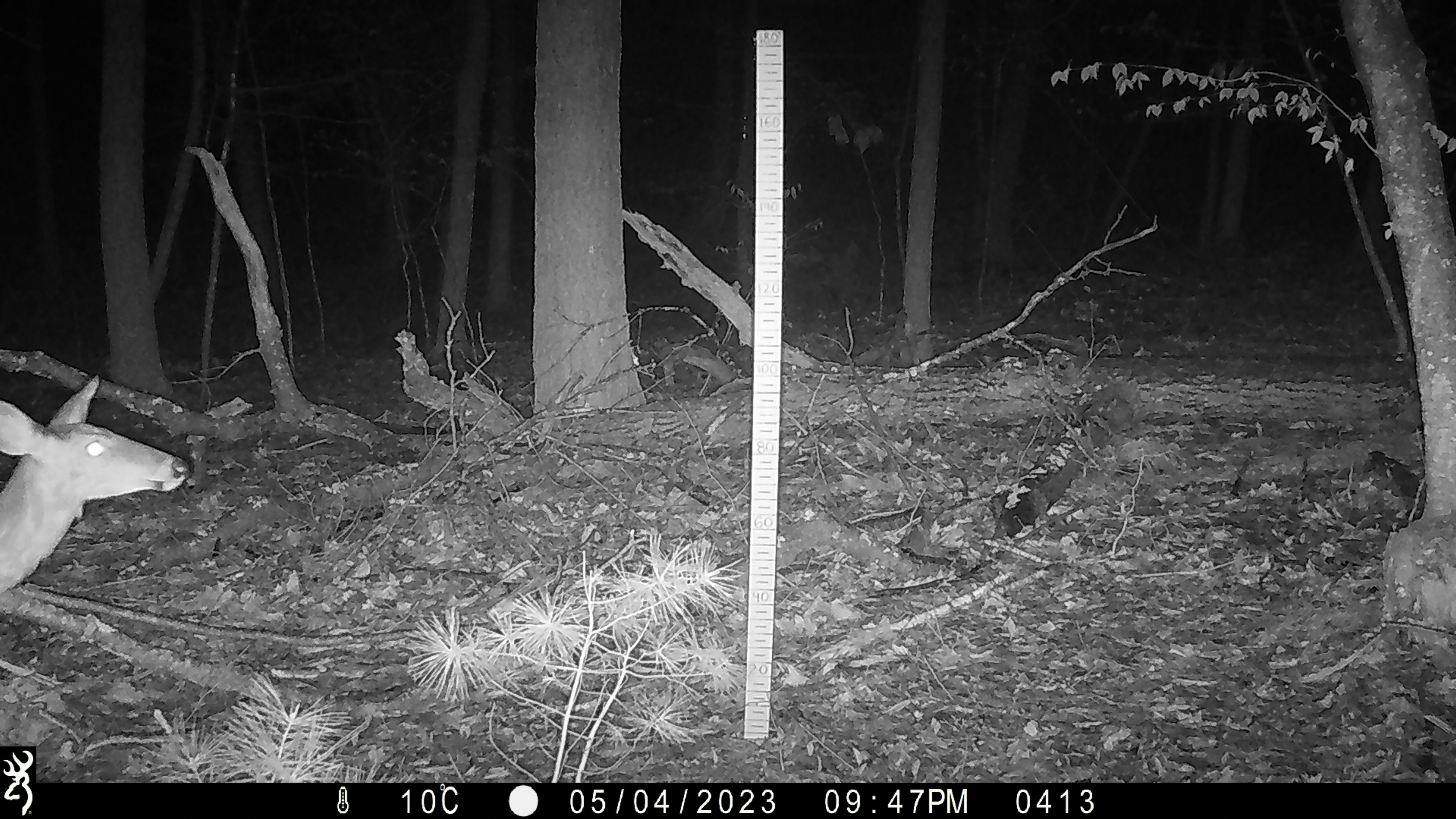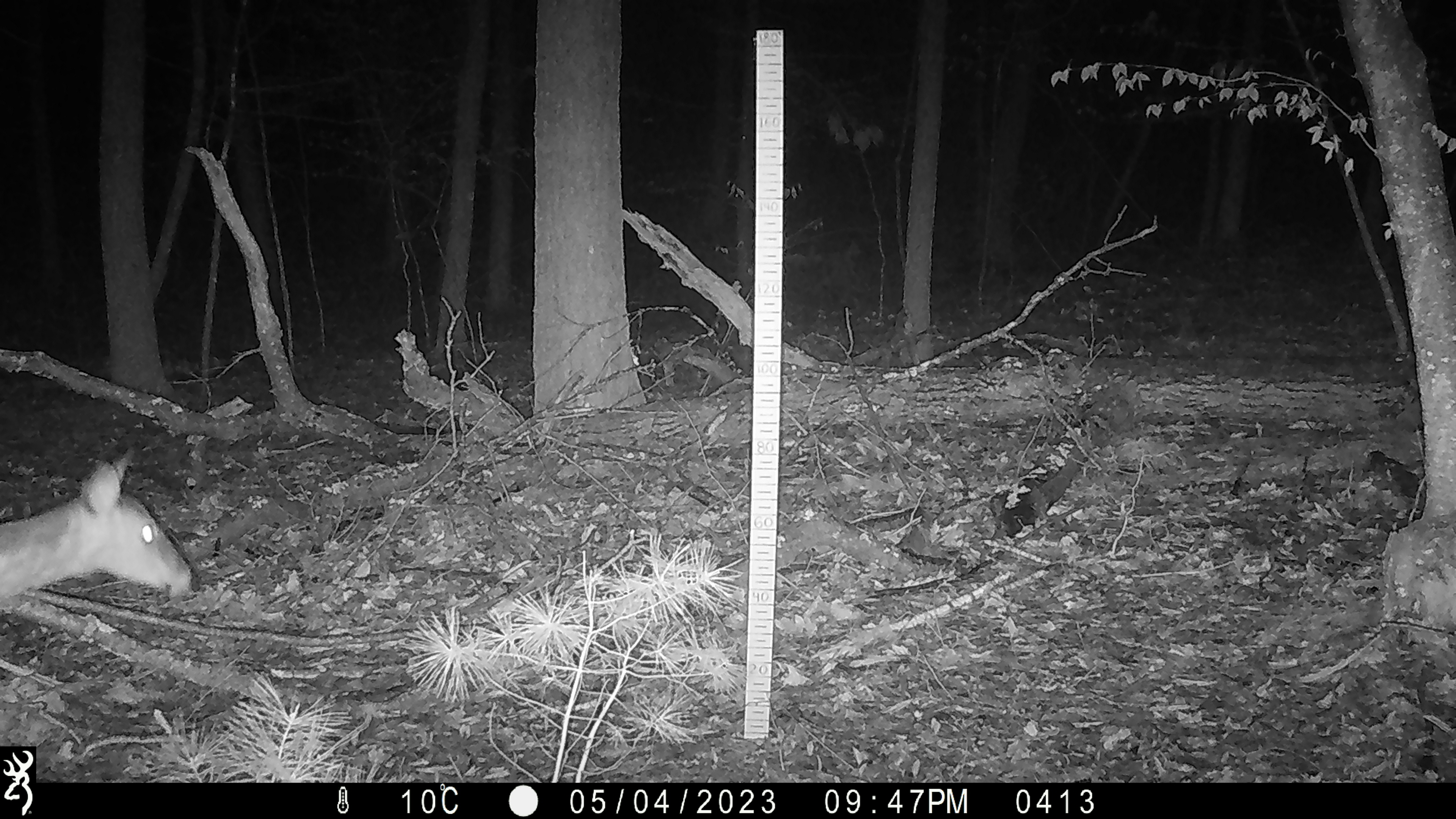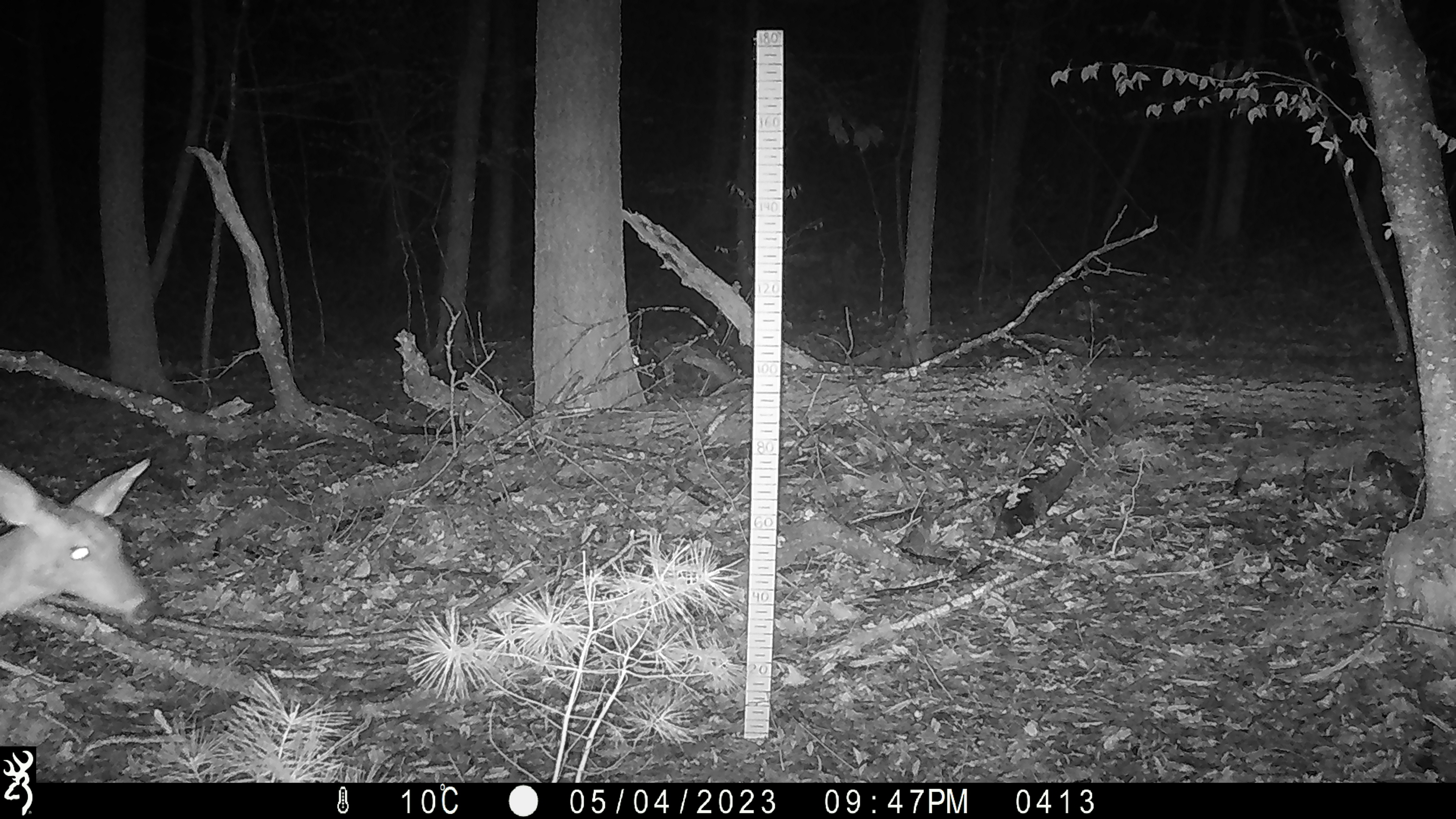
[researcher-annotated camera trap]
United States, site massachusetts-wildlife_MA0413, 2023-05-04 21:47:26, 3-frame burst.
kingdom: Animalia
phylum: Chordata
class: Mammalia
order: Artiodactyla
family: Cervidae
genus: Odocoileus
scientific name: Odocoileus virginianus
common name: white-tailed deer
White-tailed deer (Odocoileus virginianus).